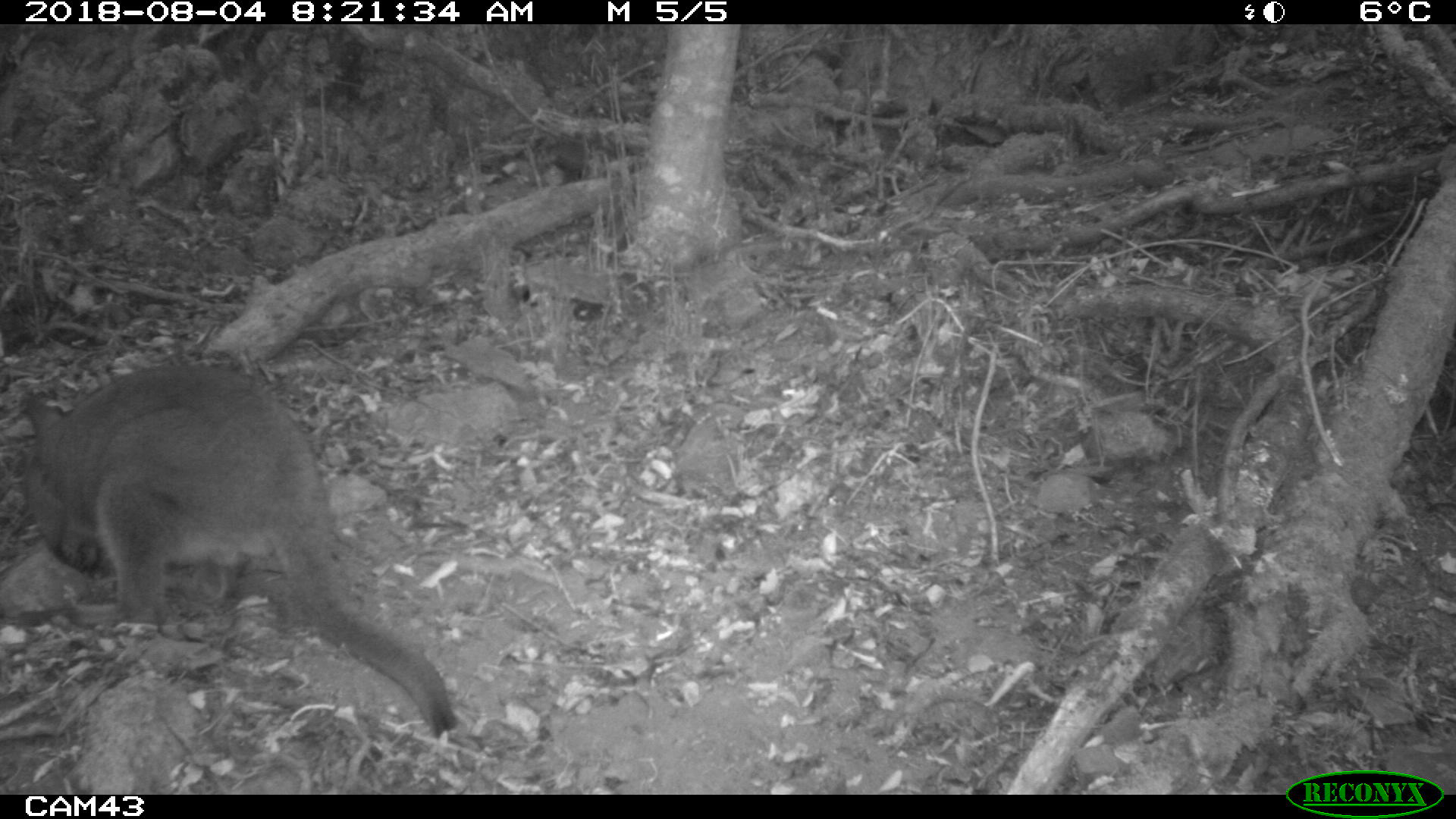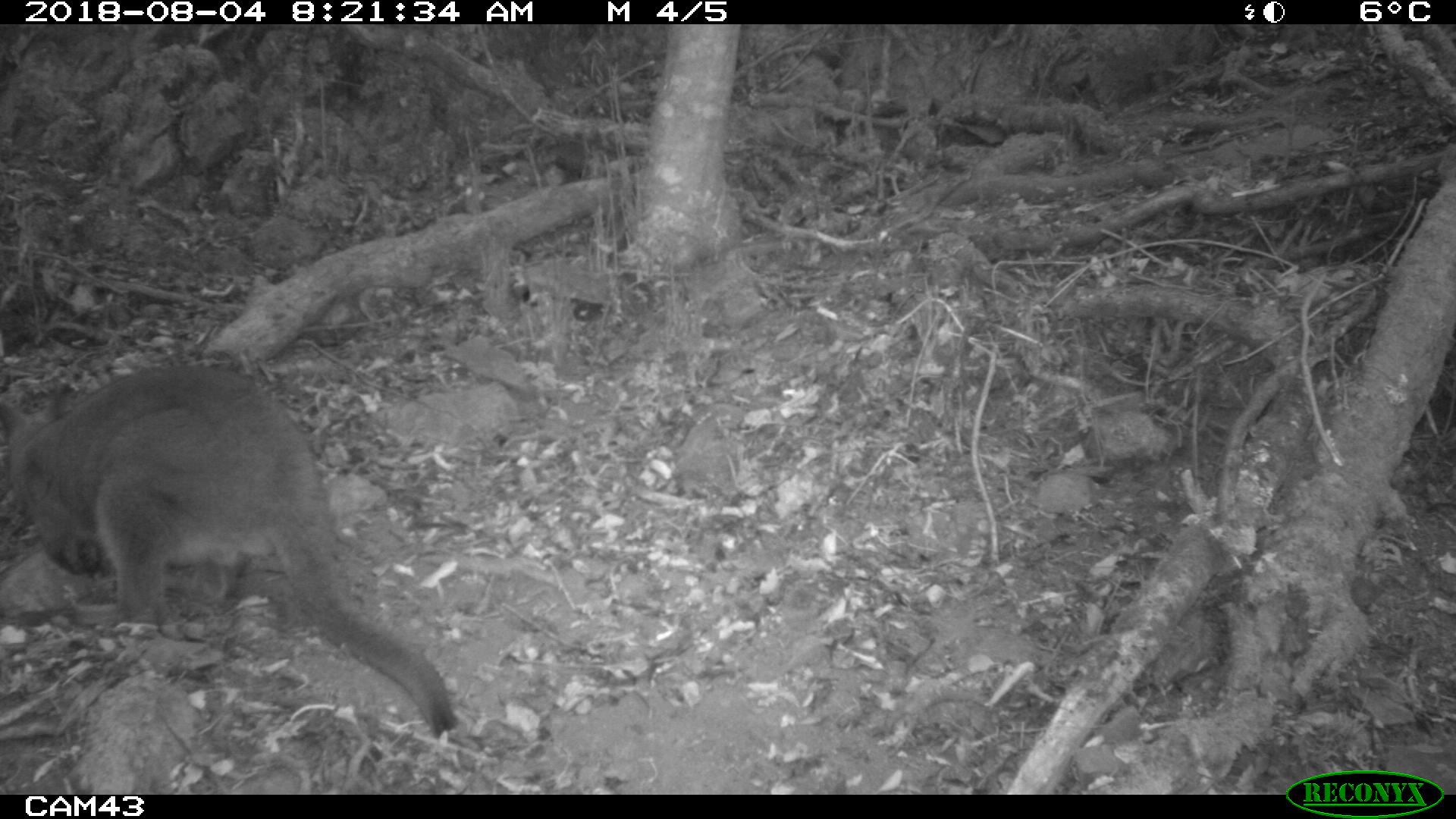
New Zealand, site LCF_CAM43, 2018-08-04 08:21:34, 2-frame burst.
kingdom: Animalia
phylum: Chordata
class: Mammalia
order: Diprotodontia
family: Macropodidae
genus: Notamacropus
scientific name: Notamacropus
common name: wallaby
Wallaby (Notamacropus).